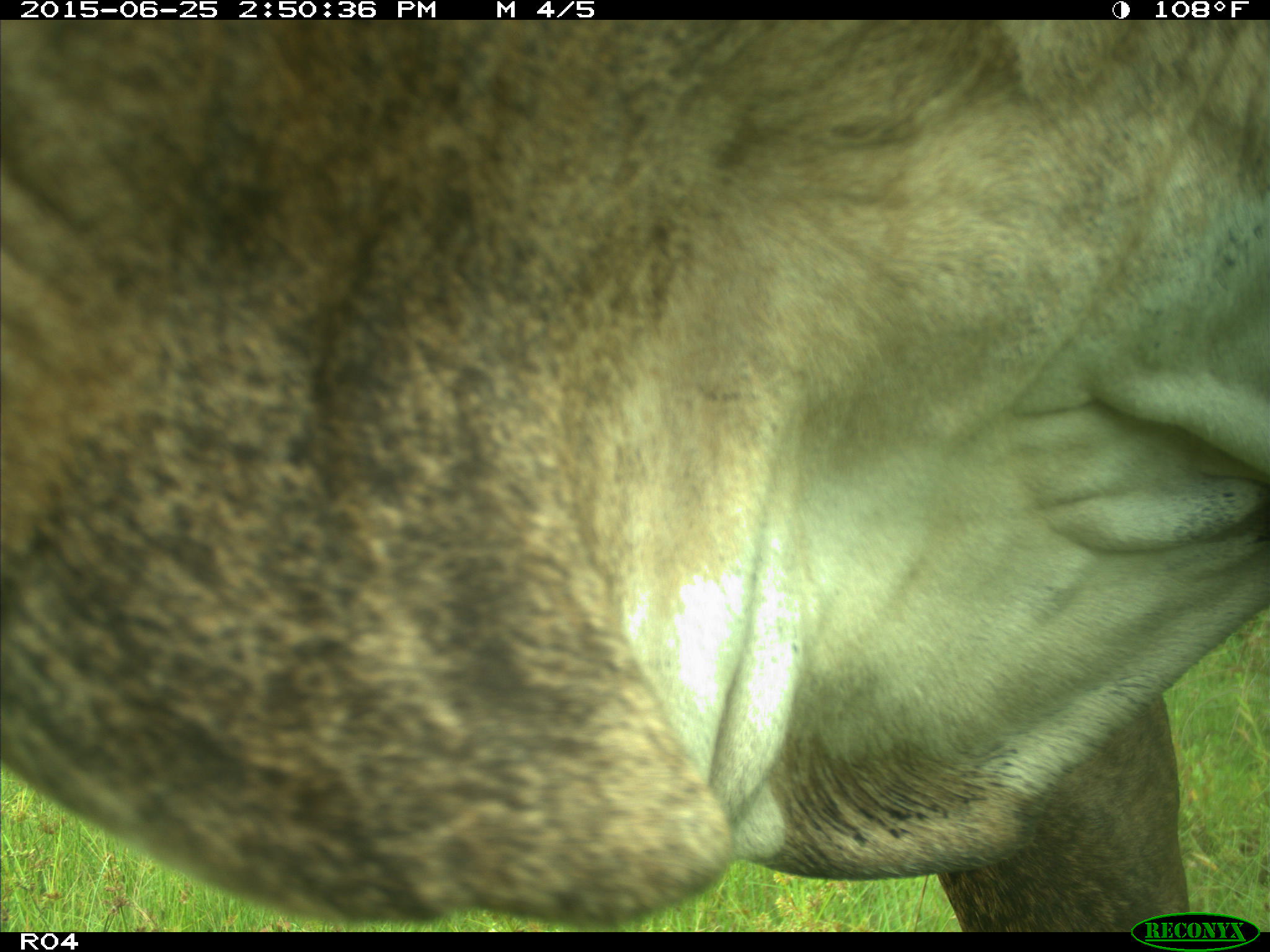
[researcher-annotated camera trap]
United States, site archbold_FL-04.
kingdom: Animalia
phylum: Chordata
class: Mammalia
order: Artiodactyla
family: Bovidae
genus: Bos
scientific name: Bos taurus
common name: domestic cow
Bos taurus (domestic cow).